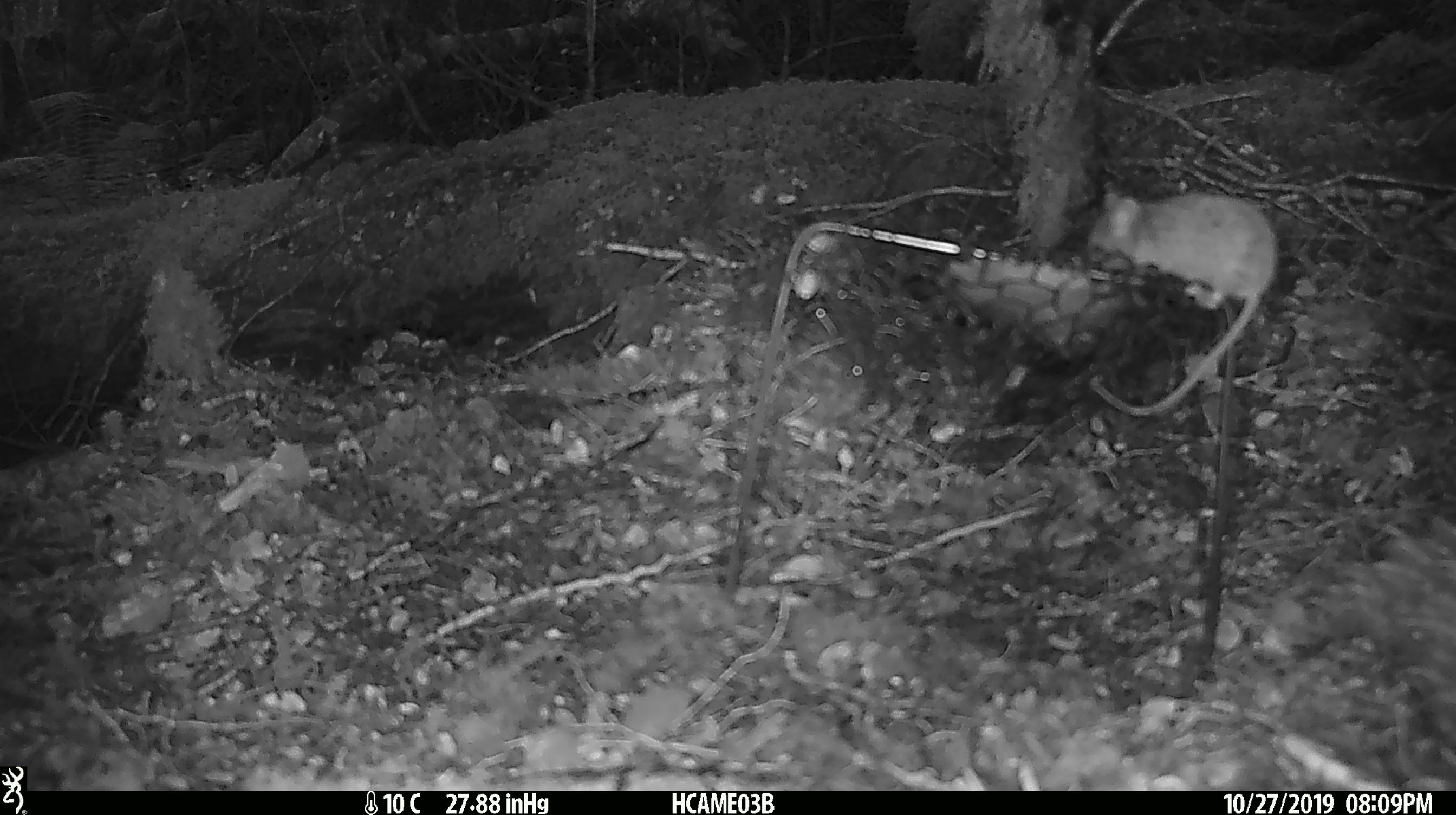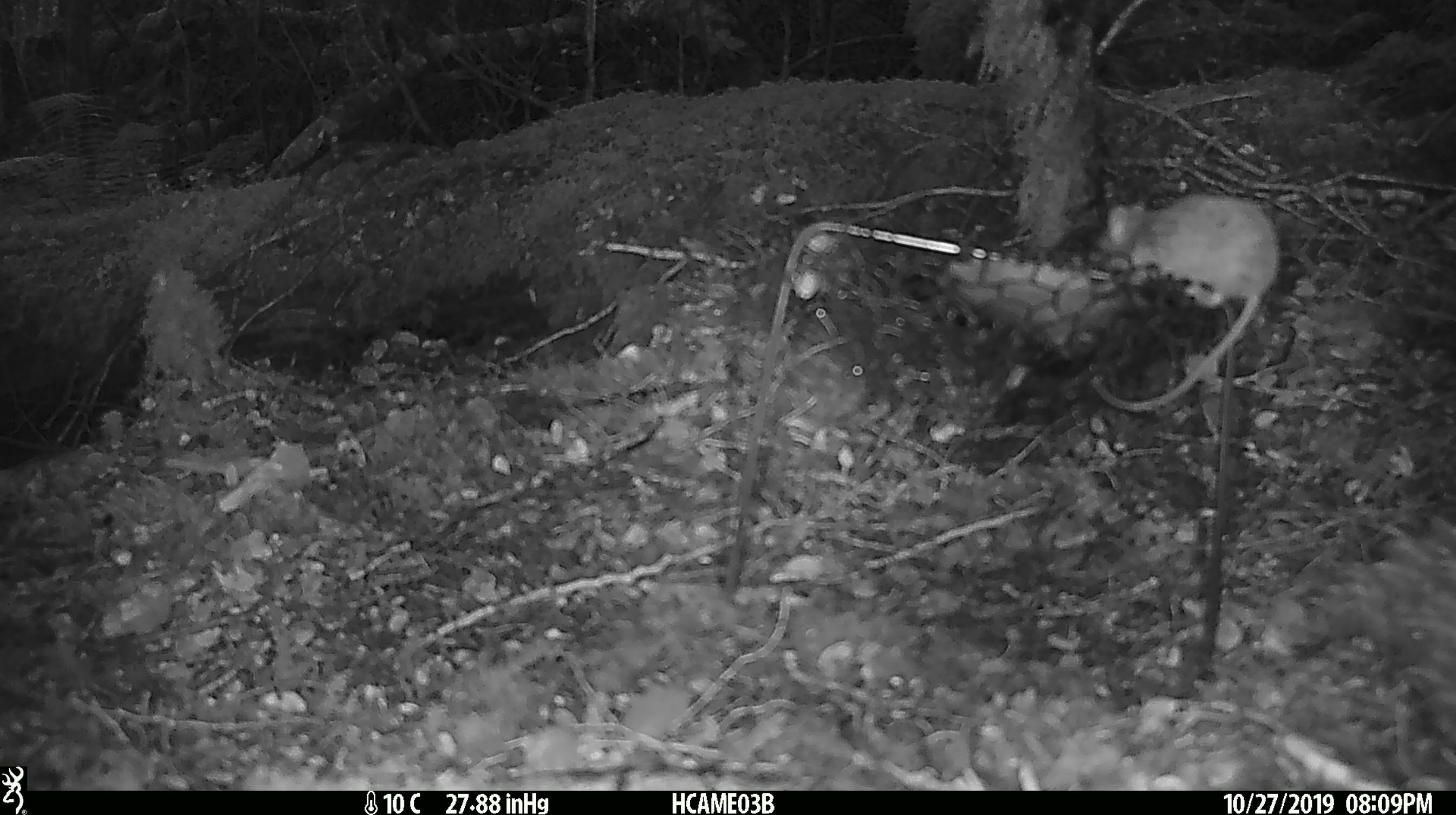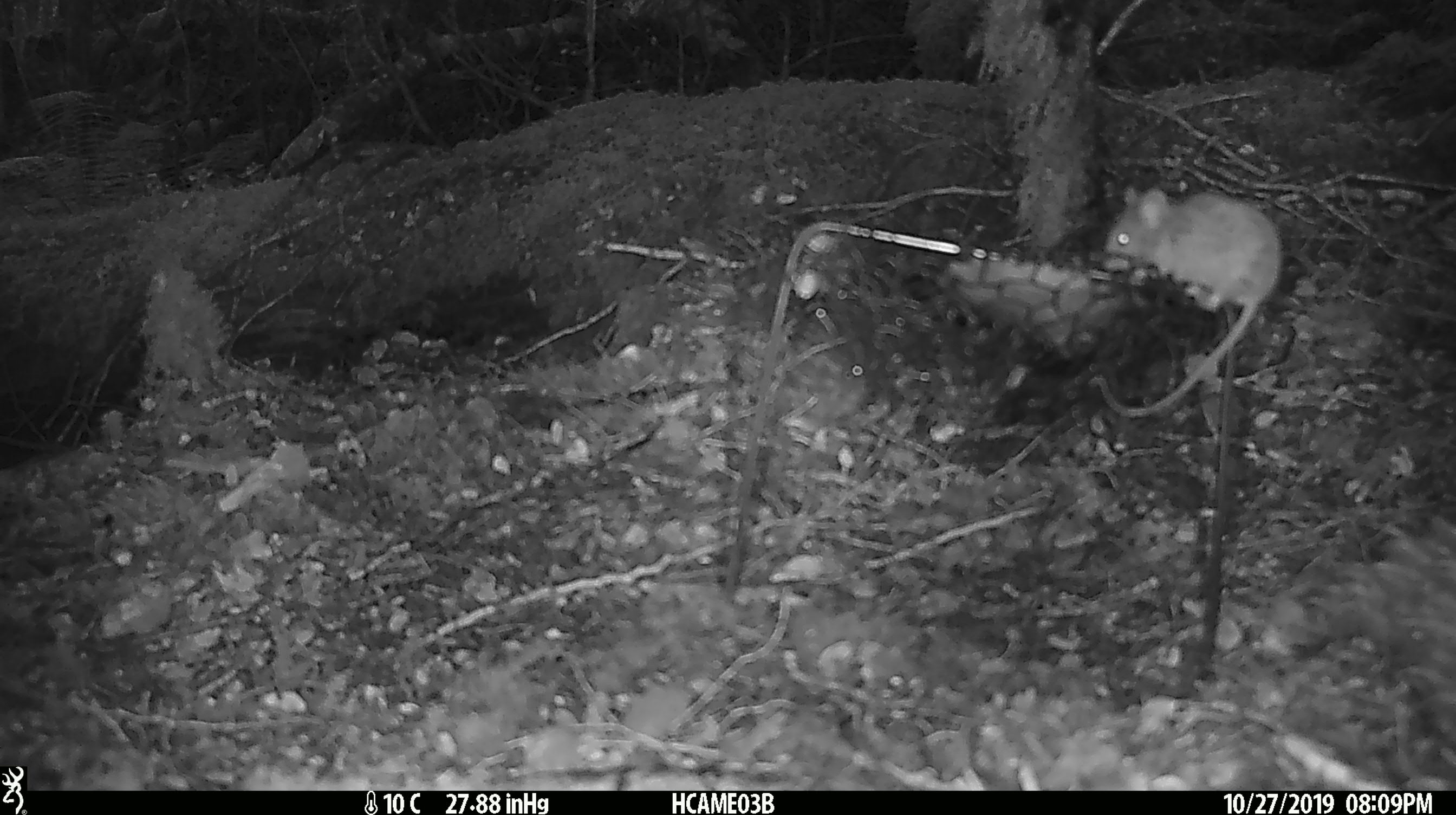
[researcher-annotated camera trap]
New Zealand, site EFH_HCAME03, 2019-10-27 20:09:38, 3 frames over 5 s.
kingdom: Animalia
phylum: Chordata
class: Mammalia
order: Rodentia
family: Muridae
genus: Mus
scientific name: Mus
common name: mouse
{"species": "mouse (Mus)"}